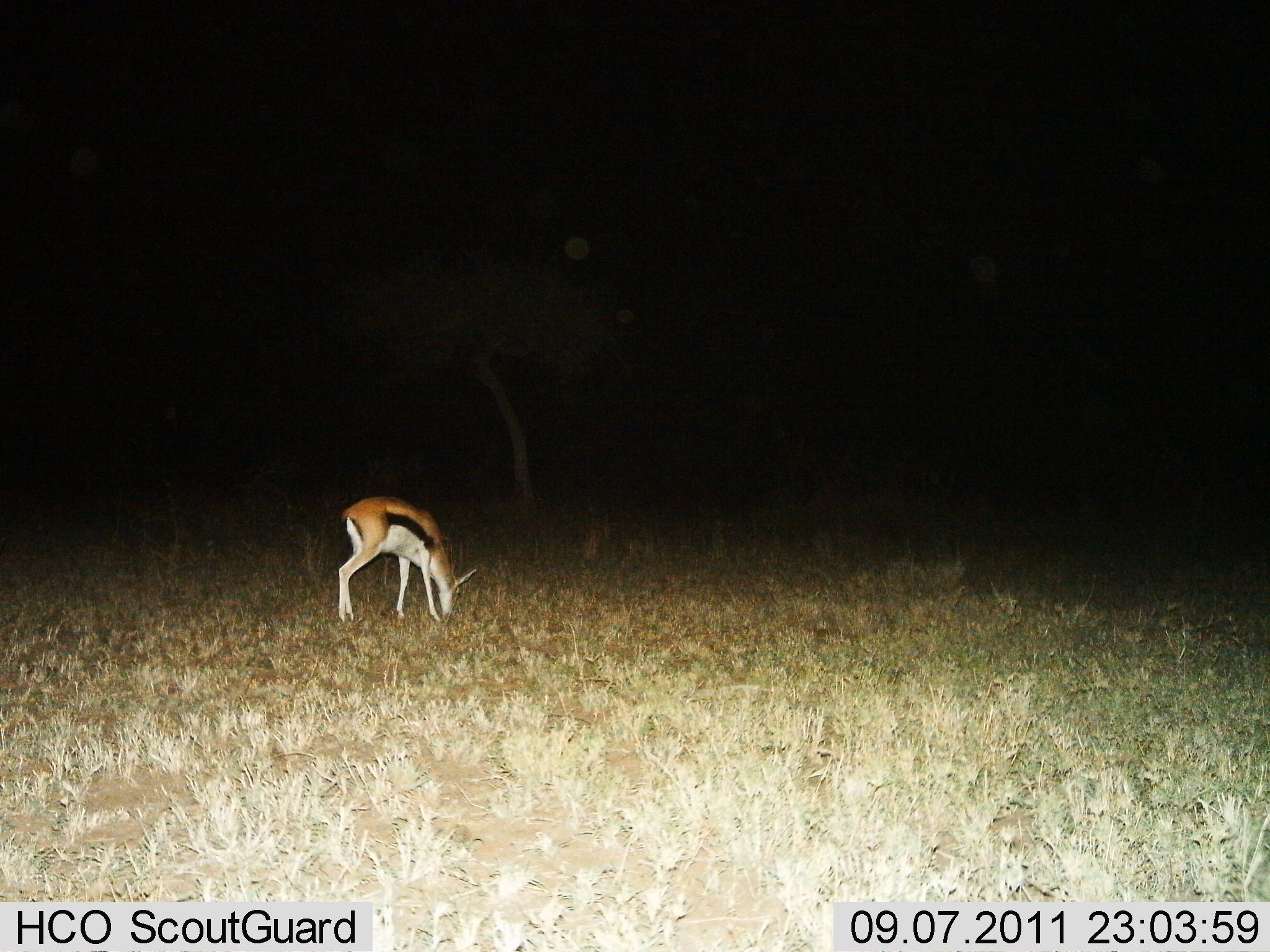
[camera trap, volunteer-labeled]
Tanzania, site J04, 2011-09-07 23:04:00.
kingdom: Animalia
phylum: Chordata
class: Mammalia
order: Artiodactyla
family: Bovidae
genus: Eudorcas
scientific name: Eudorcas thomsonii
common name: thomson's gazelle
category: gazellethomsons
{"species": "gazellethomsons (thomson's gazelle) (Eudorcas thomsonii)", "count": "1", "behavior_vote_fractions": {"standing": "11%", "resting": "0%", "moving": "0%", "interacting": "0%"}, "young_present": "0%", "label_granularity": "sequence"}